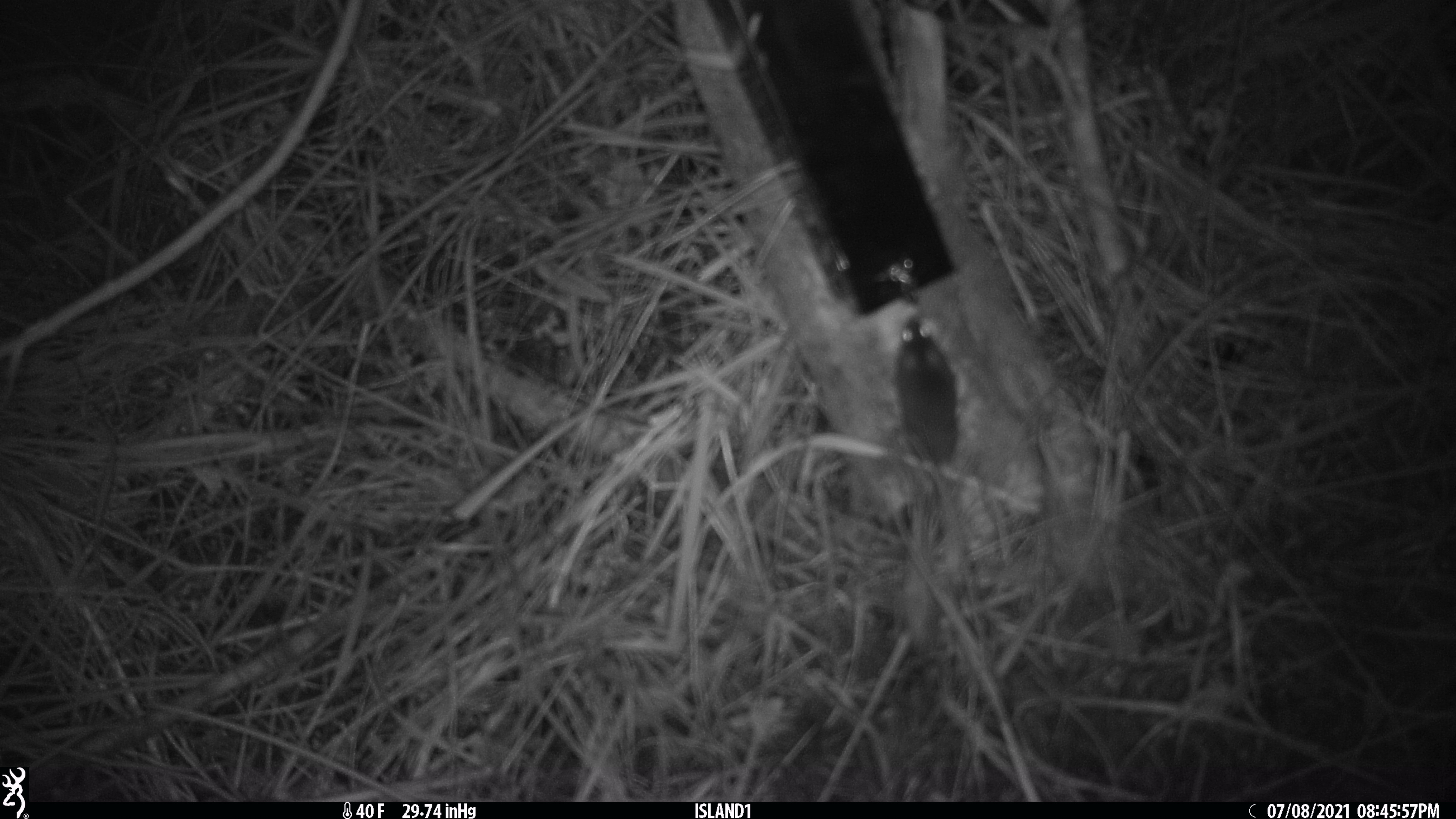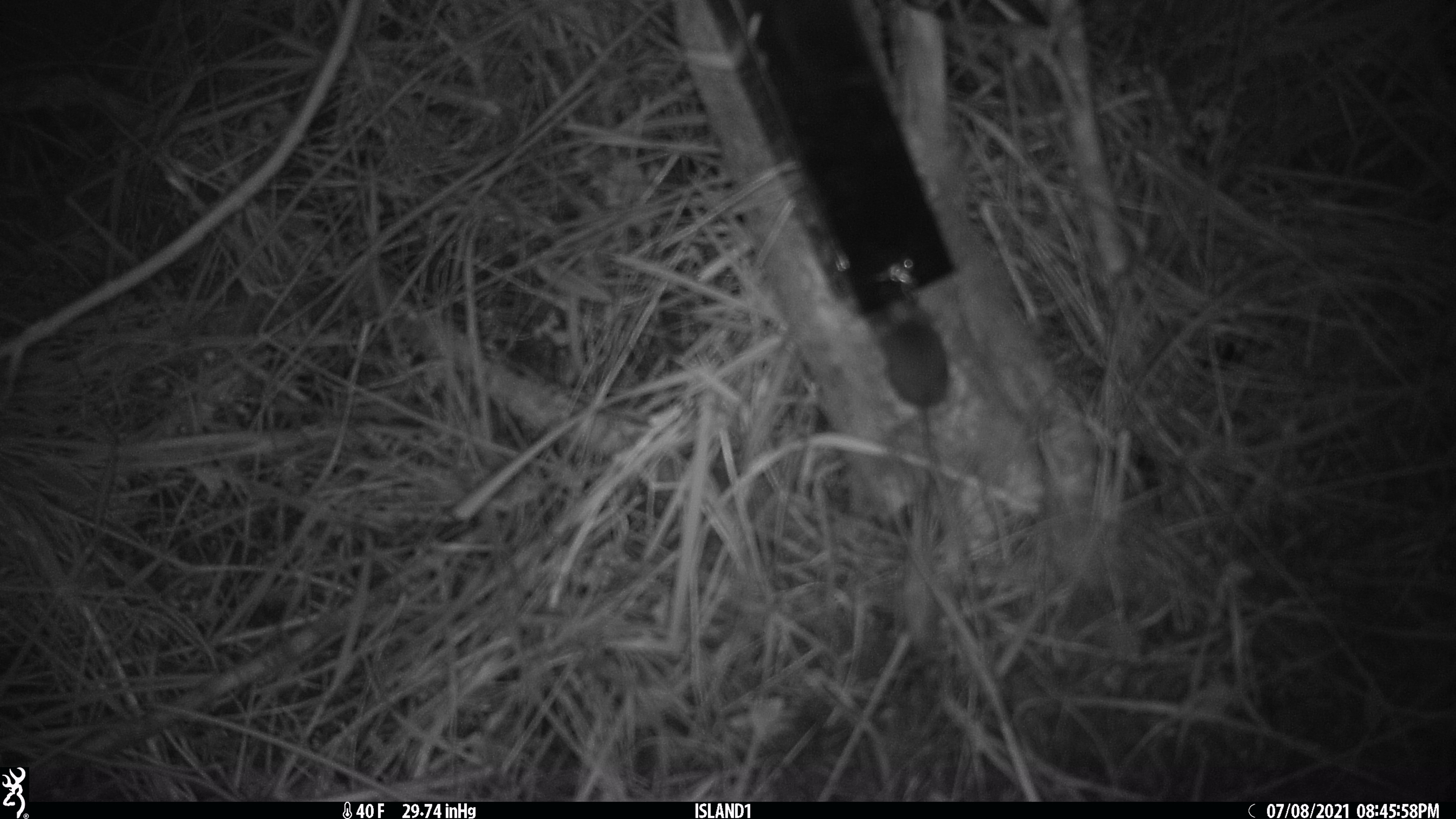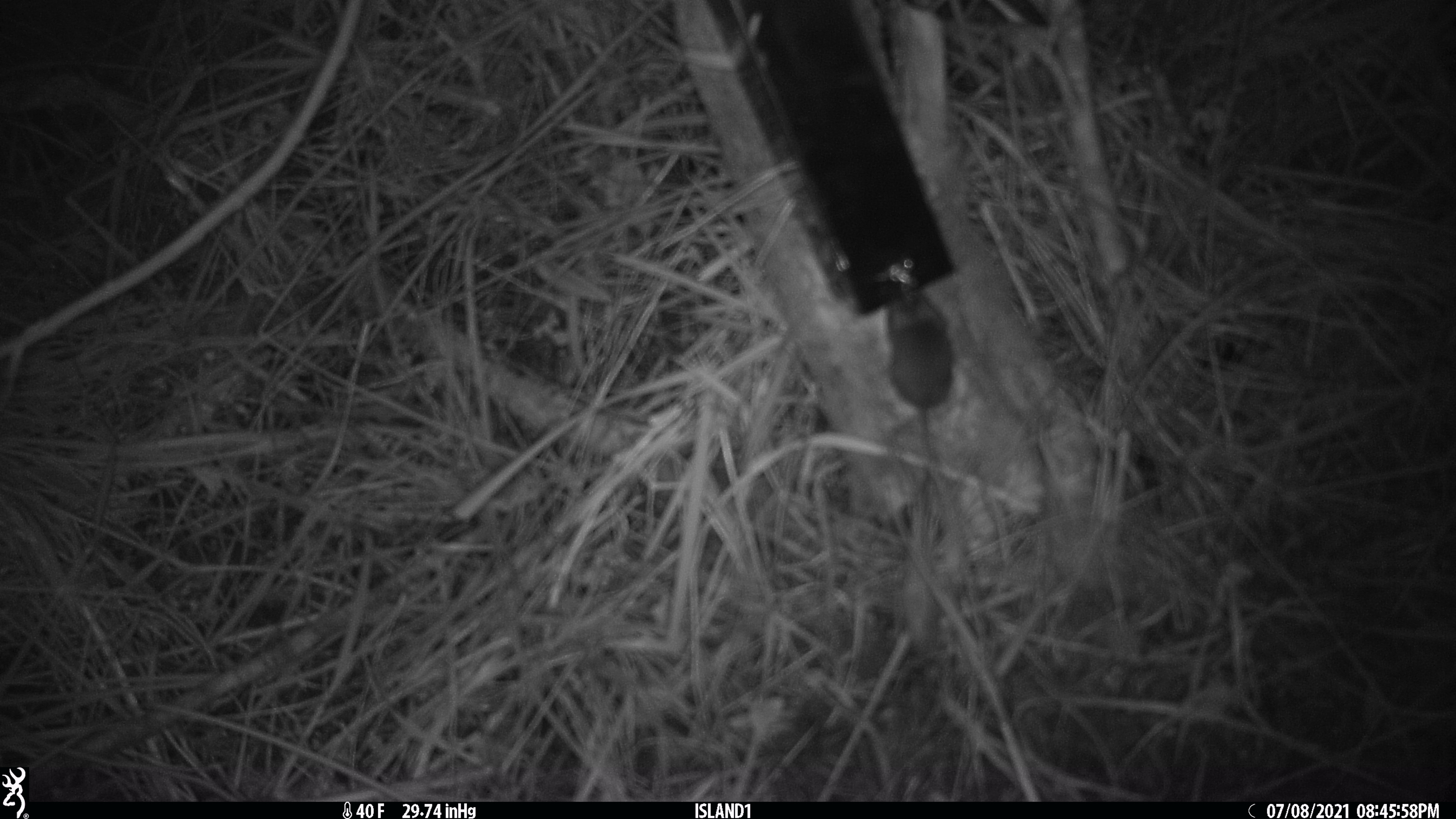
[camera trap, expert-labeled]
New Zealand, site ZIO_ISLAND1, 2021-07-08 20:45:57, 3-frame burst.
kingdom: Animalia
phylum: Chordata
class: Mammalia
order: Rodentia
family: Muridae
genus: Mus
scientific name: Mus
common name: mouse